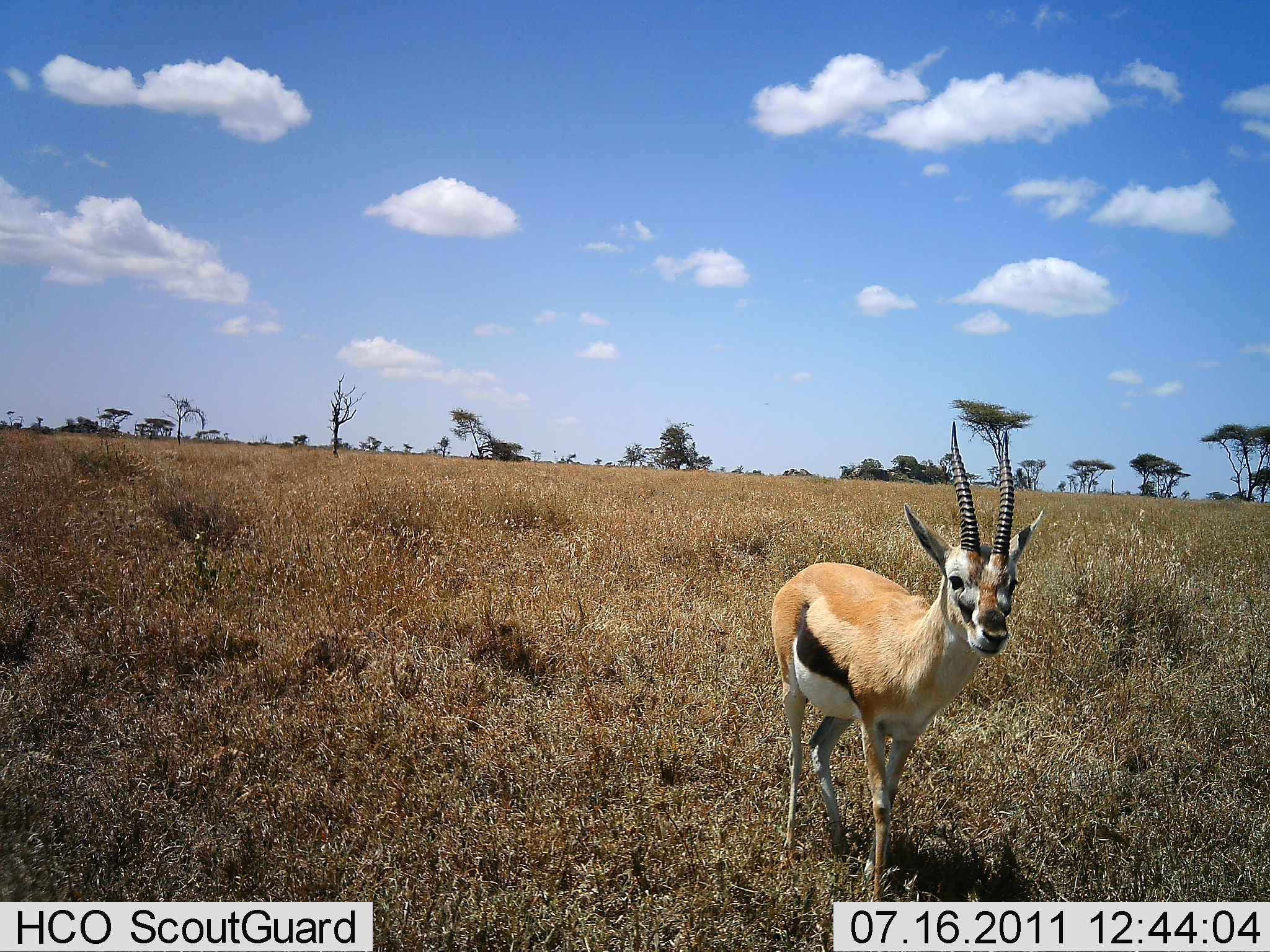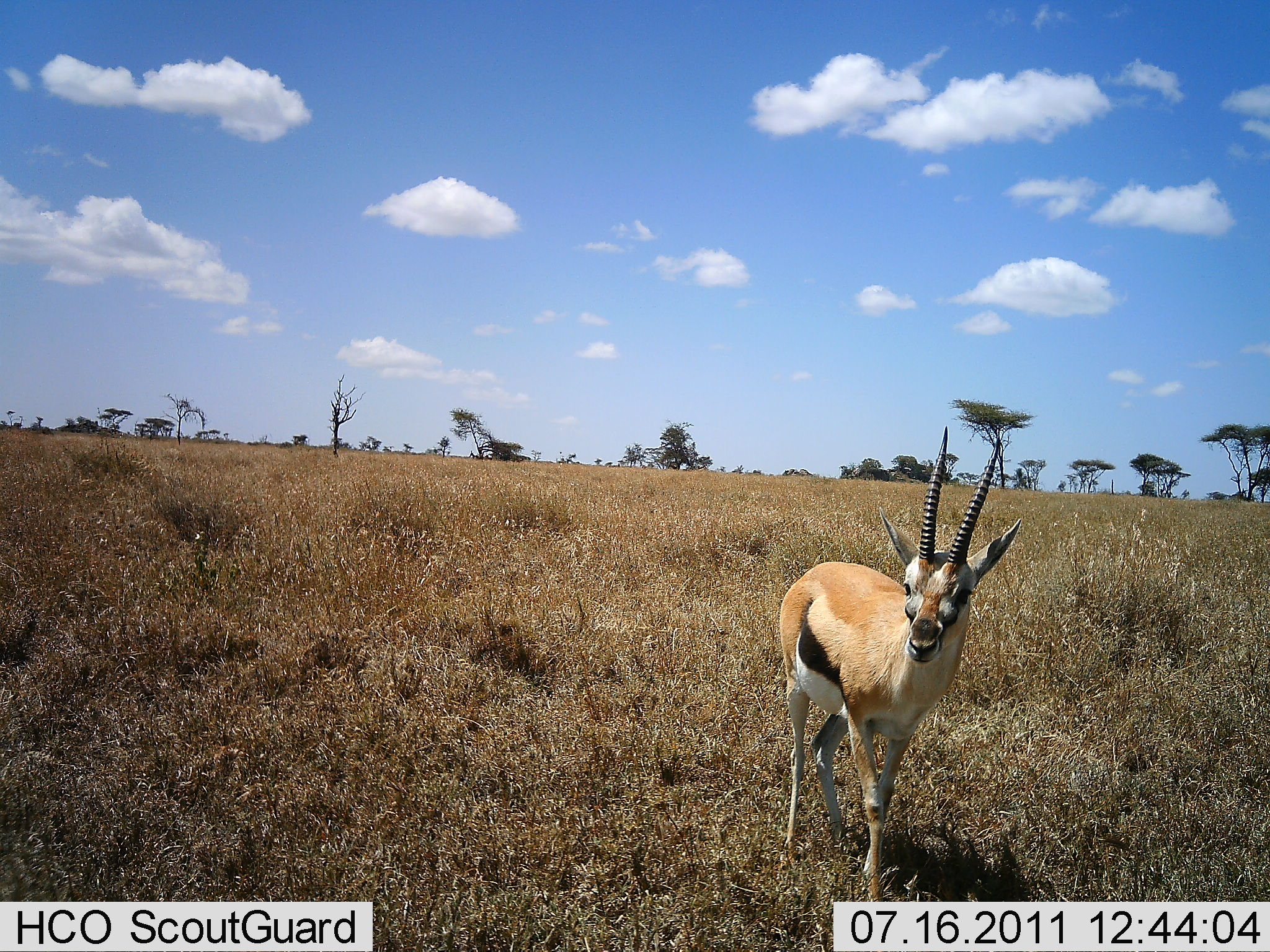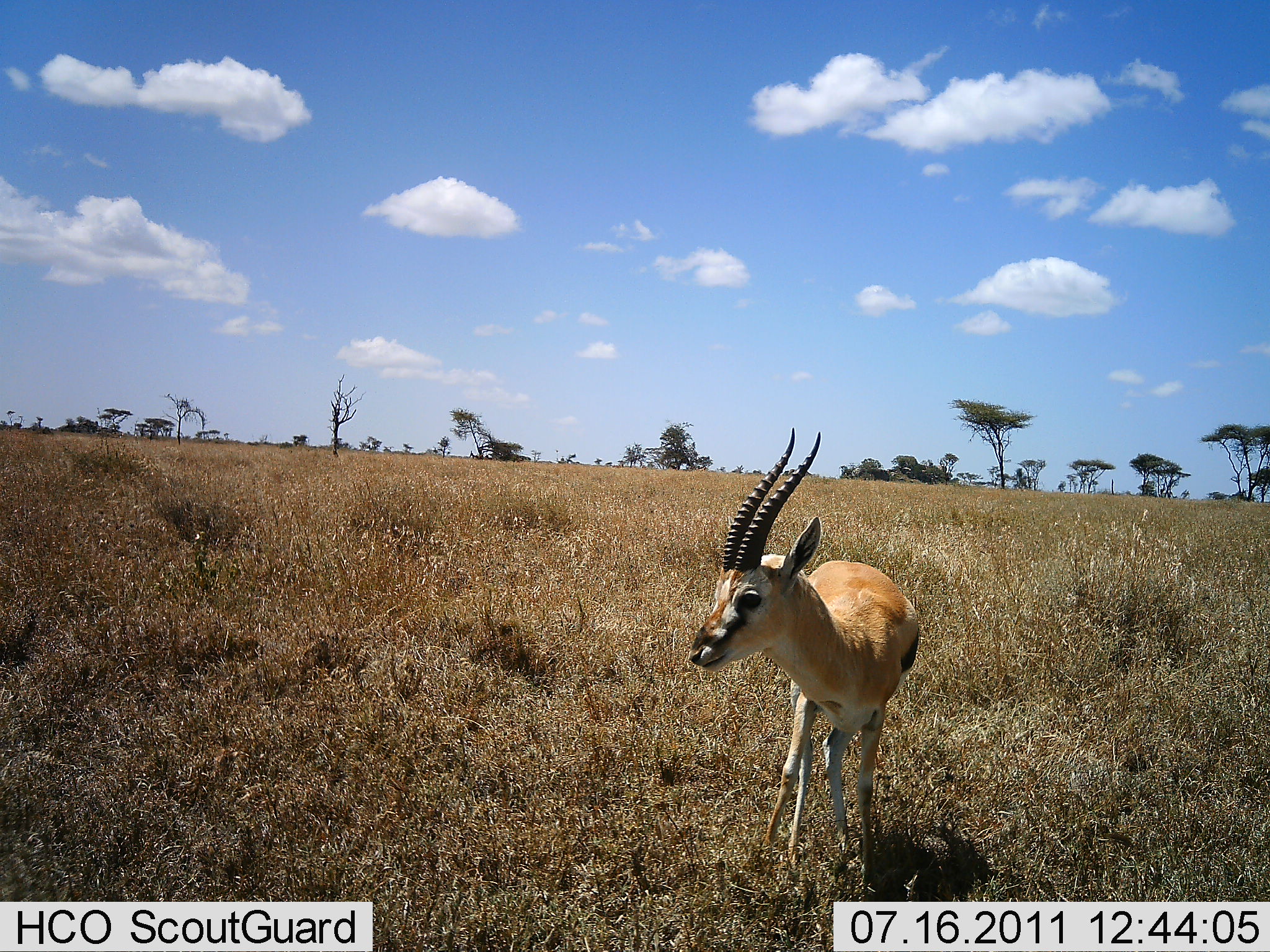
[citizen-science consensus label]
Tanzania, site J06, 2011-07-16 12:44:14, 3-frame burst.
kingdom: Animalia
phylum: Chordata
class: Mammalia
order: Artiodactyla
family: Bovidae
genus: Eudorcas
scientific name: Eudorcas thomsonii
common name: thomson's gazelle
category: gazellethomsons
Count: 1.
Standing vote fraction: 40%.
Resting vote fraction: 0%.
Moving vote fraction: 70%.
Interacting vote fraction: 0%.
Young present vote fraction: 0%.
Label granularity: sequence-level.